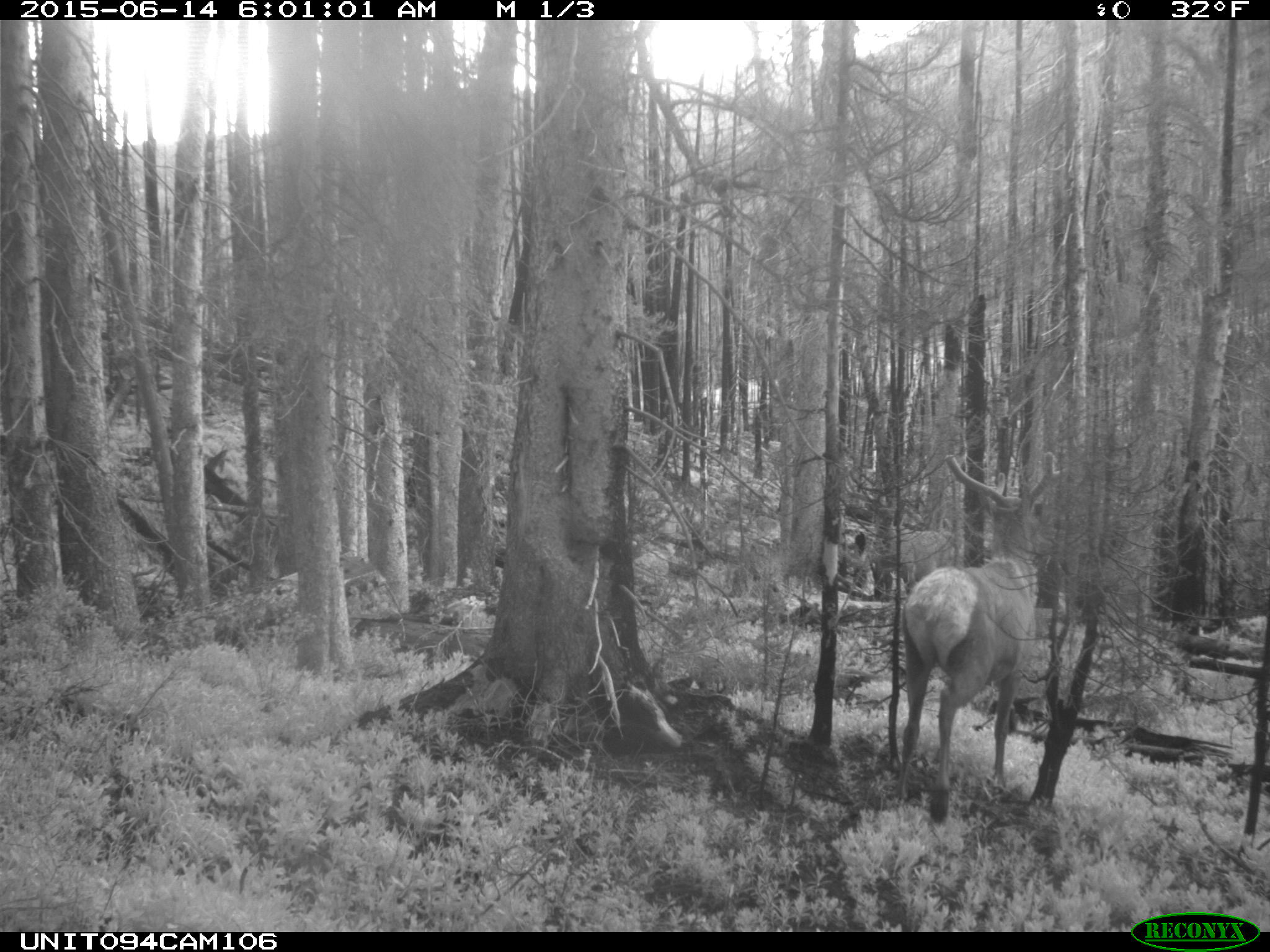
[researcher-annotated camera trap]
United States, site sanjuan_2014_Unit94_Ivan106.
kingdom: Animalia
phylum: Chordata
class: Mammalia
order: Artiodactyla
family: Cervidae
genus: Cervus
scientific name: Cervus elaphus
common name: red deer